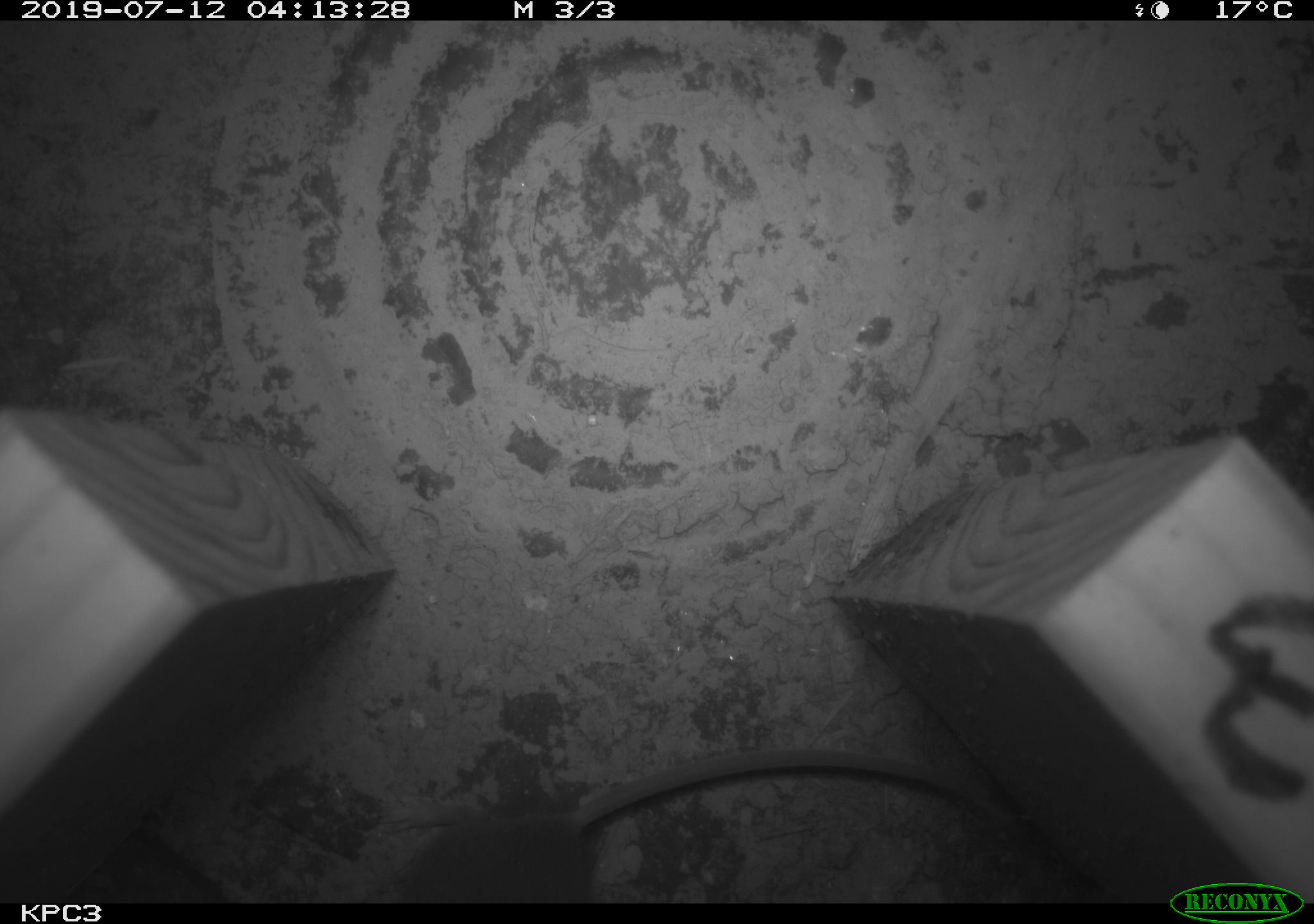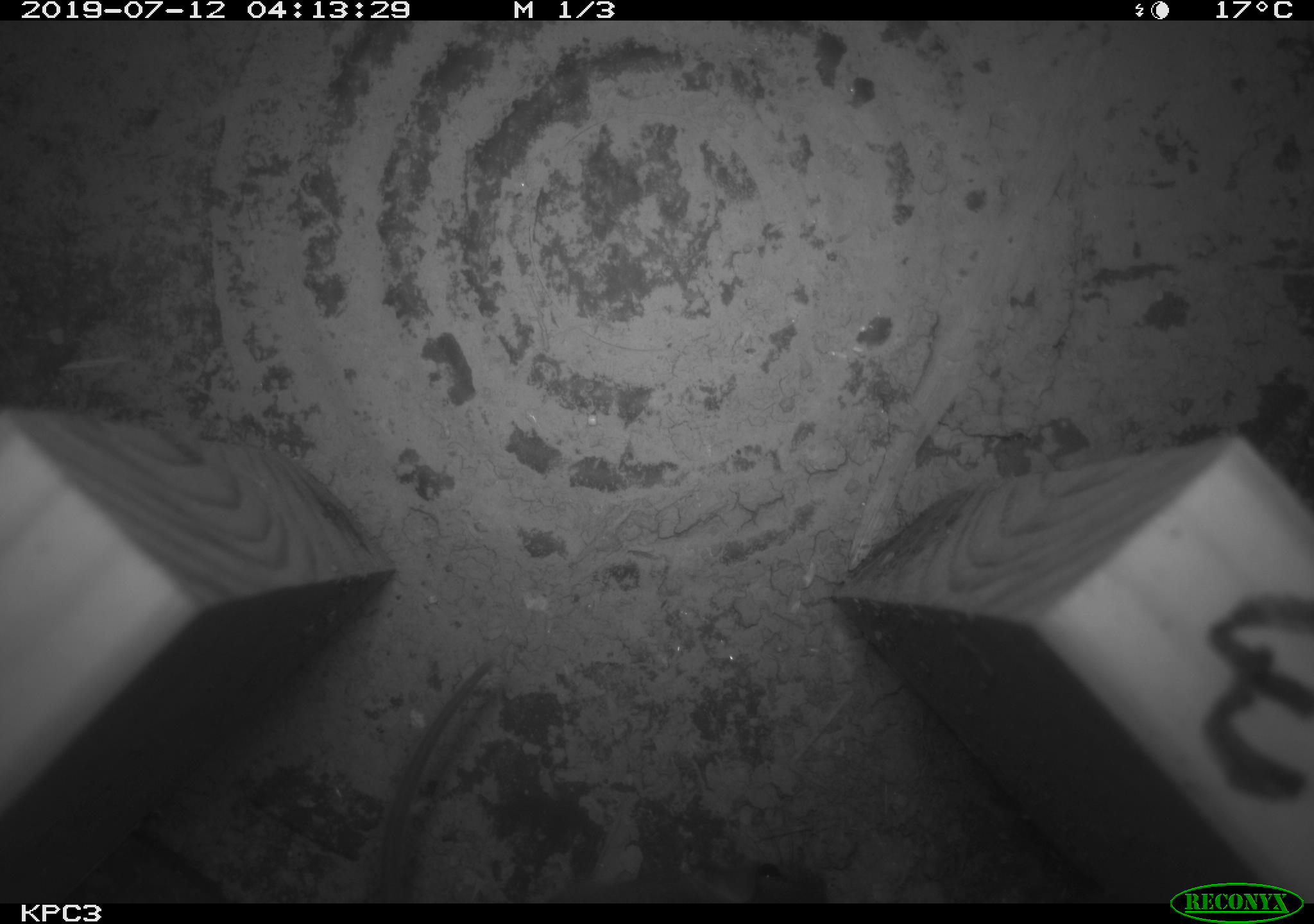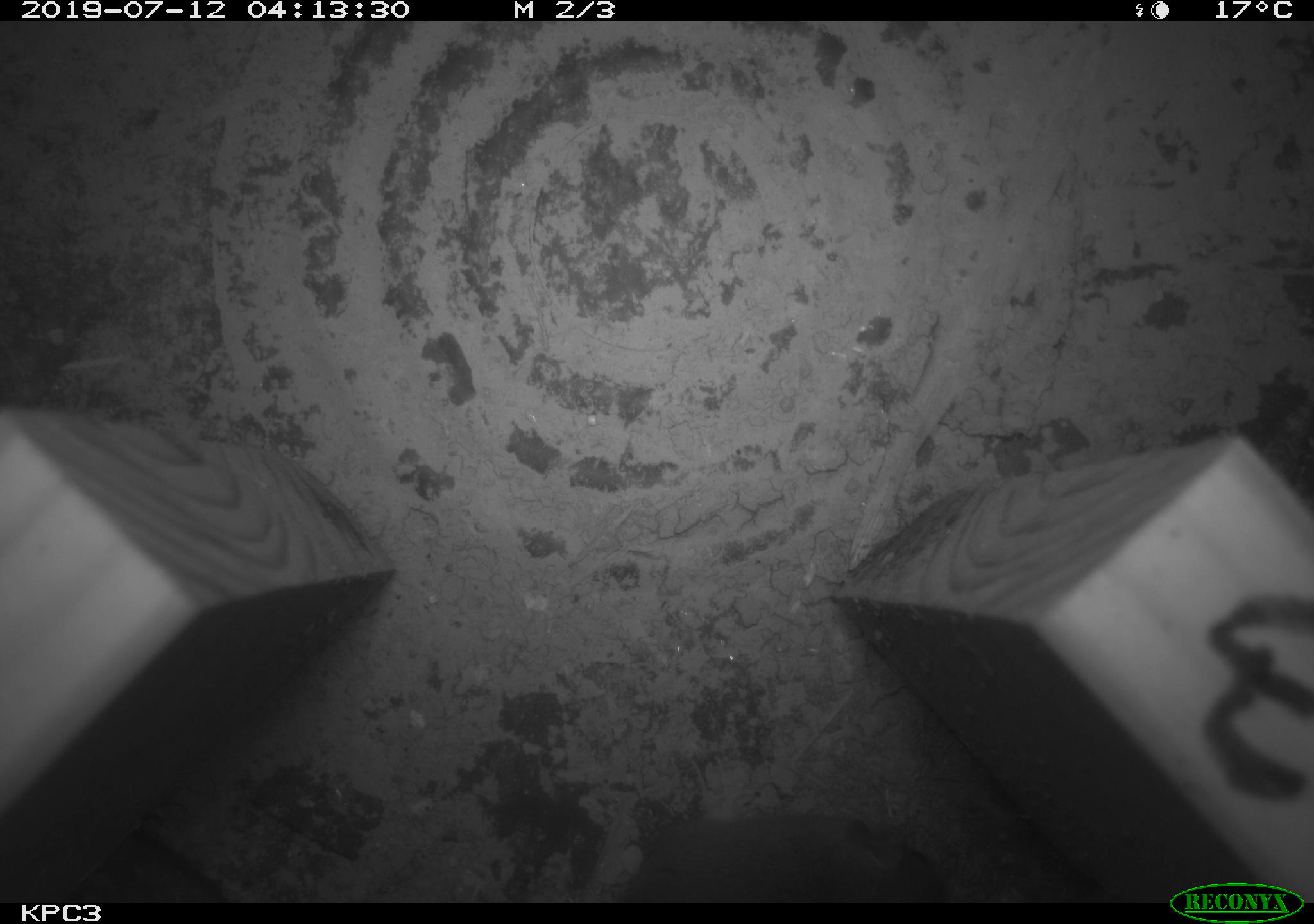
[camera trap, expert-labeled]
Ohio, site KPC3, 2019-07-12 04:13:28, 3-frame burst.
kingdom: Animalia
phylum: Chordata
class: Mammalia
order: Rodentia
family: Cricetidae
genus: Peromyscus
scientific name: Peromyscus leucopus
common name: white-footed mouse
White-footed mouse (Peromyscus leucopus).